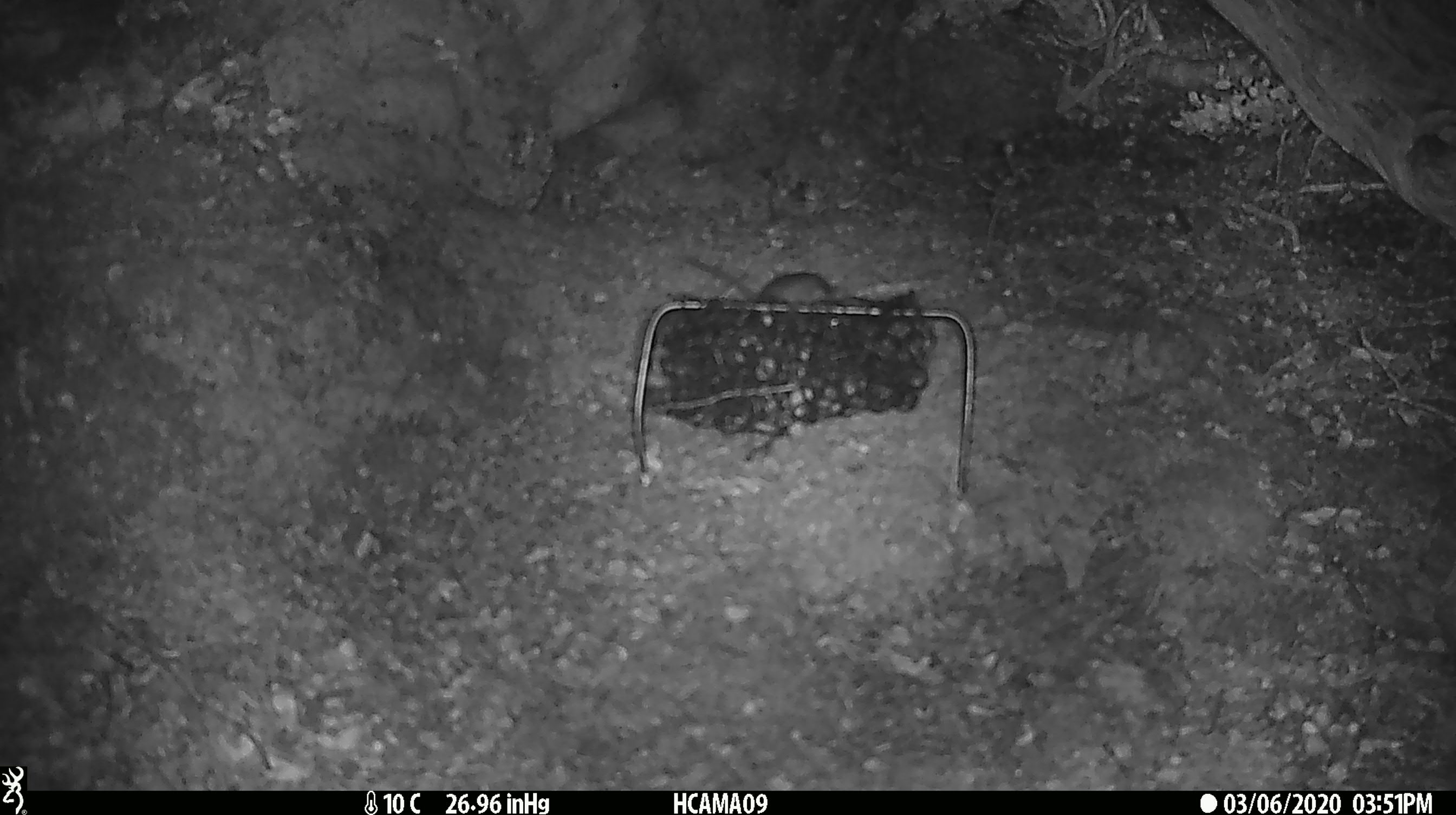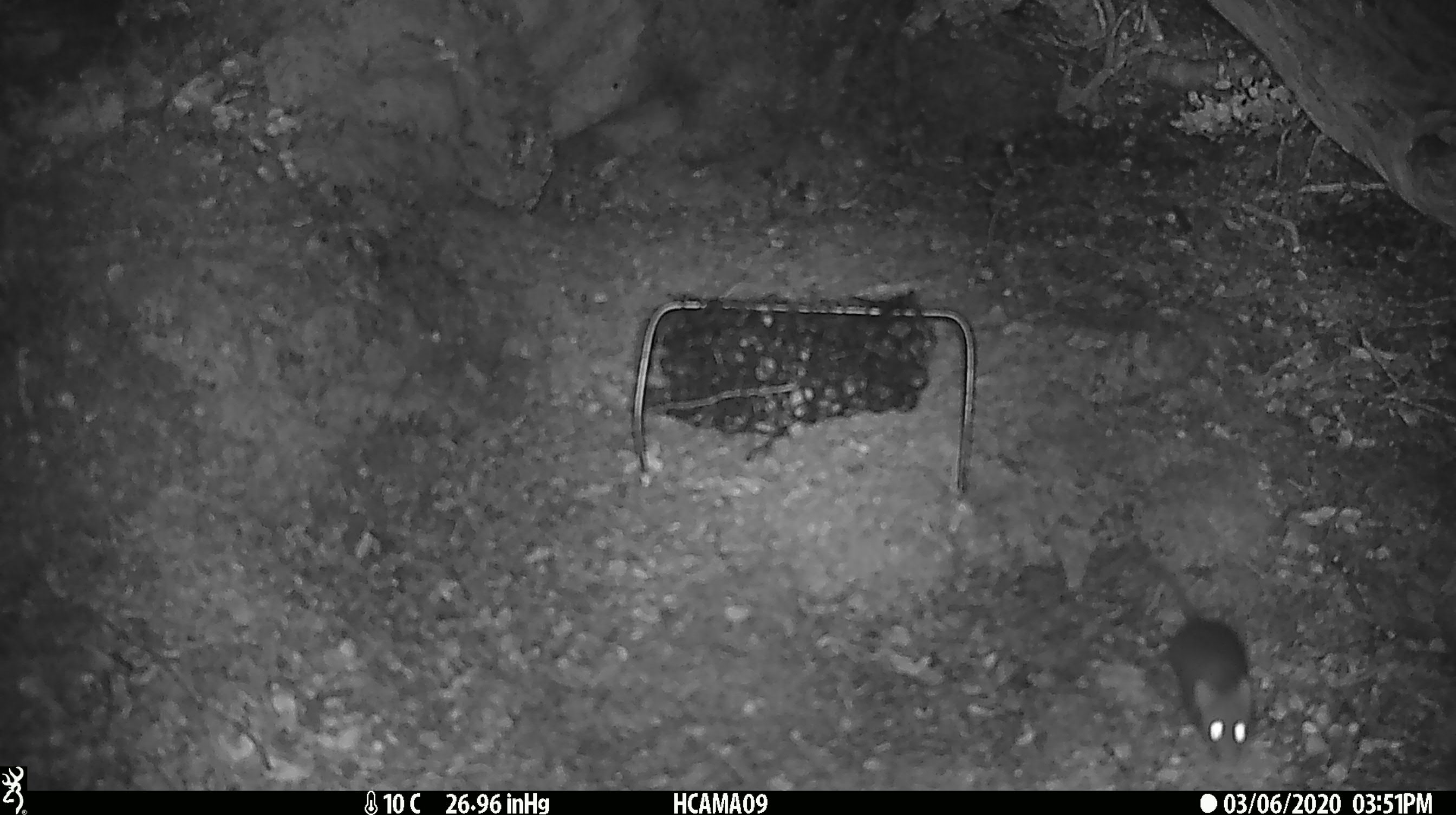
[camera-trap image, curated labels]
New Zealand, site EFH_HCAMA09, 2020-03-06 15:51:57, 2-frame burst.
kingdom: Animalia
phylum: Chordata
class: Mammalia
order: Rodentia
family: Muridae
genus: Mus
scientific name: Mus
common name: mouse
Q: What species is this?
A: Mouse (Mus).